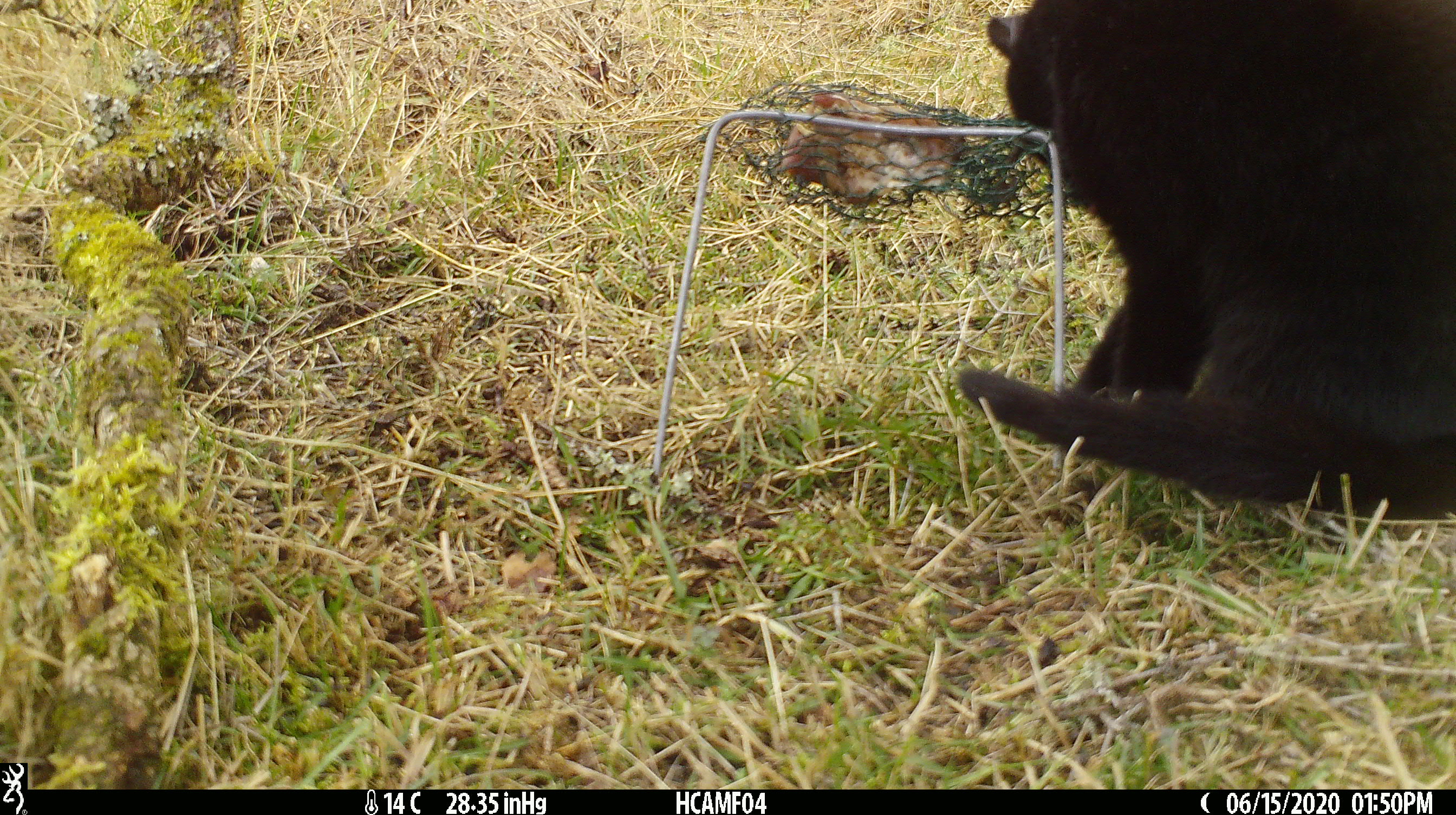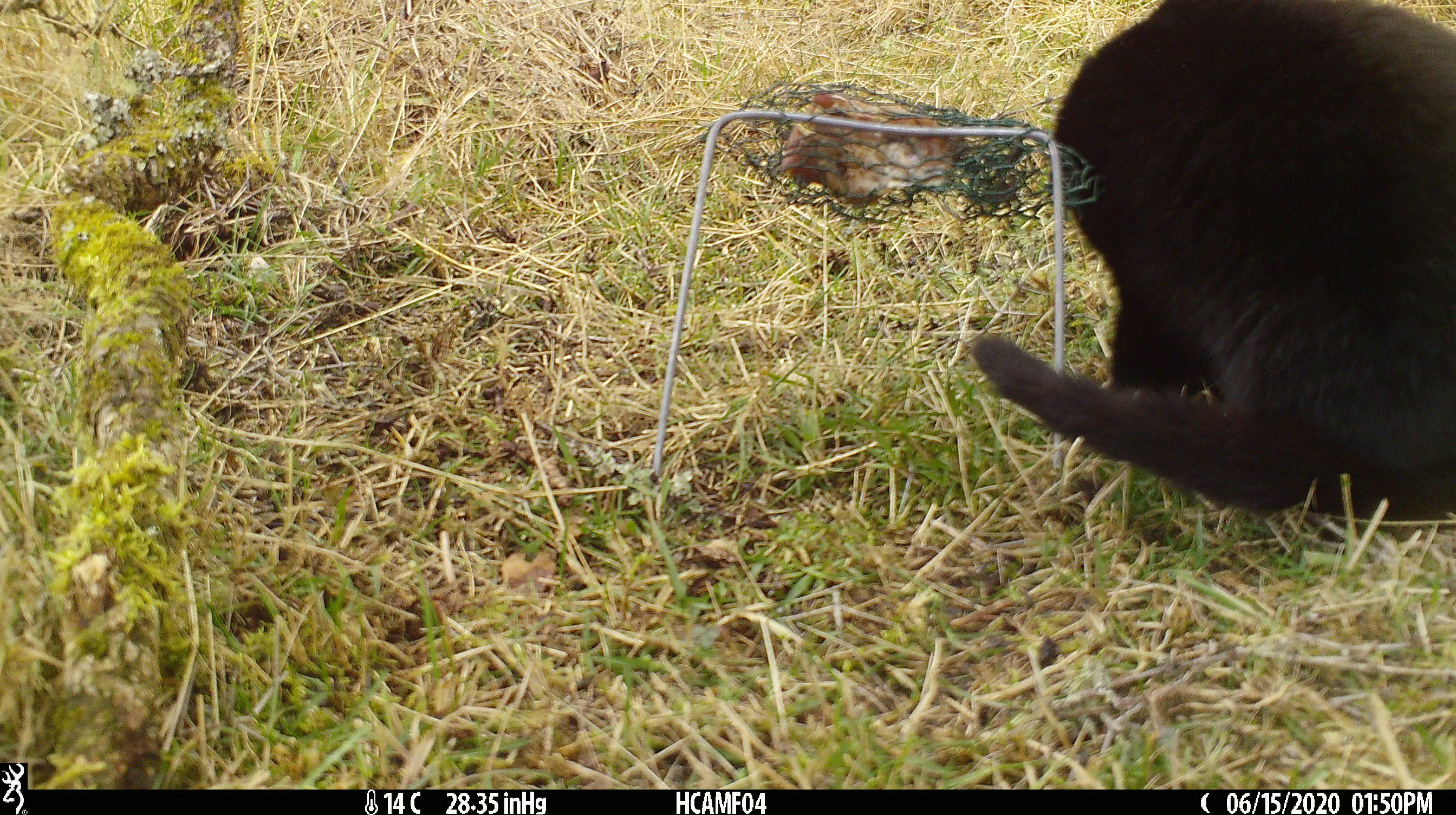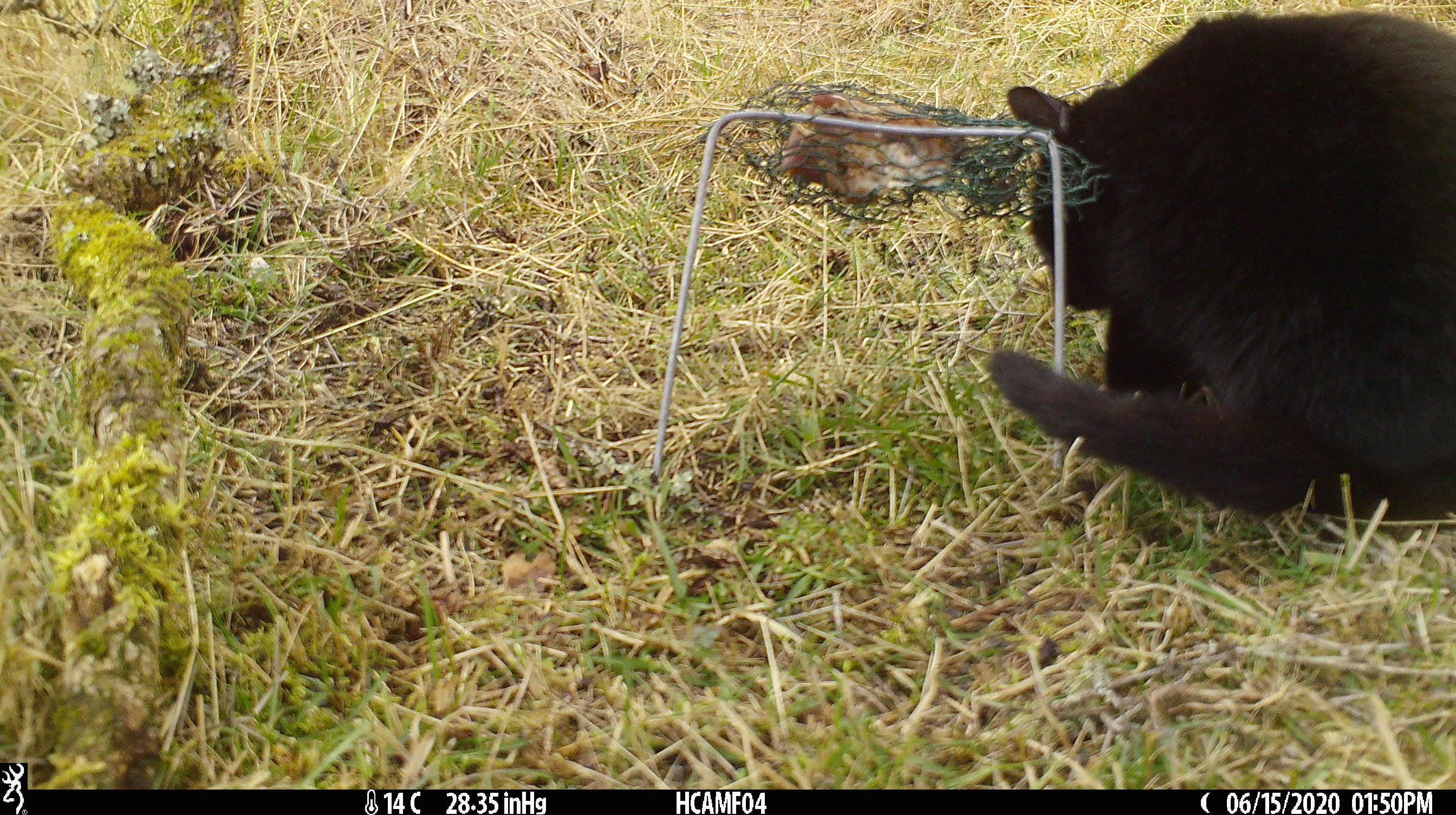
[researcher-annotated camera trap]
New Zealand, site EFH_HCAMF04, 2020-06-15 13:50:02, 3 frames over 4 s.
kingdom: Animalia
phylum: Chordata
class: Mammalia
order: Carnivora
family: Felidae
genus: Felis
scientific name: Felis catus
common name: domestic cat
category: cat